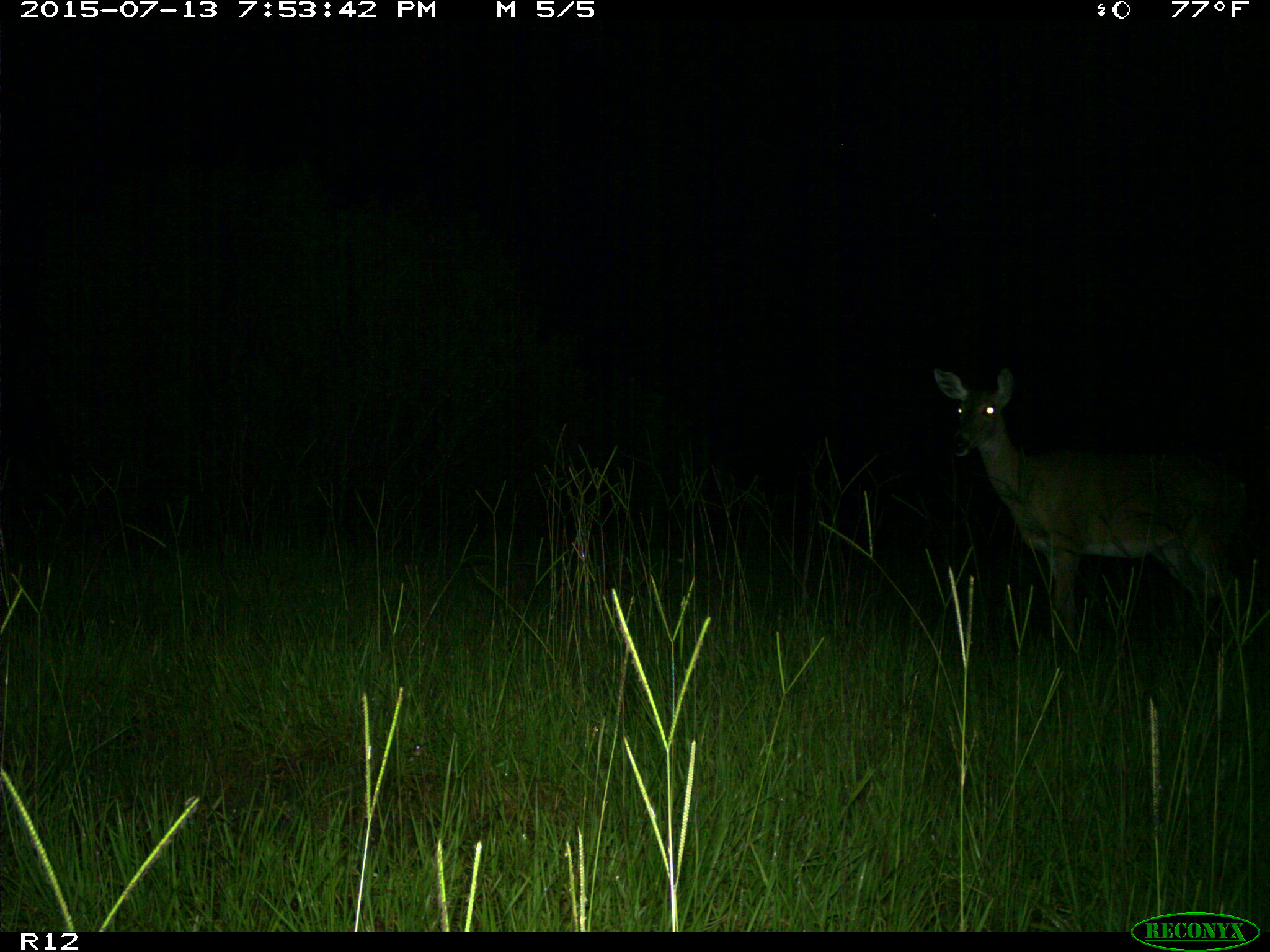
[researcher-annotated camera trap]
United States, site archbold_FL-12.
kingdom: Animalia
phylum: Chordata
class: Mammalia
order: Artiodactyla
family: Cervidae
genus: Odocoileus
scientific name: Odocoileus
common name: deer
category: unidentified deer